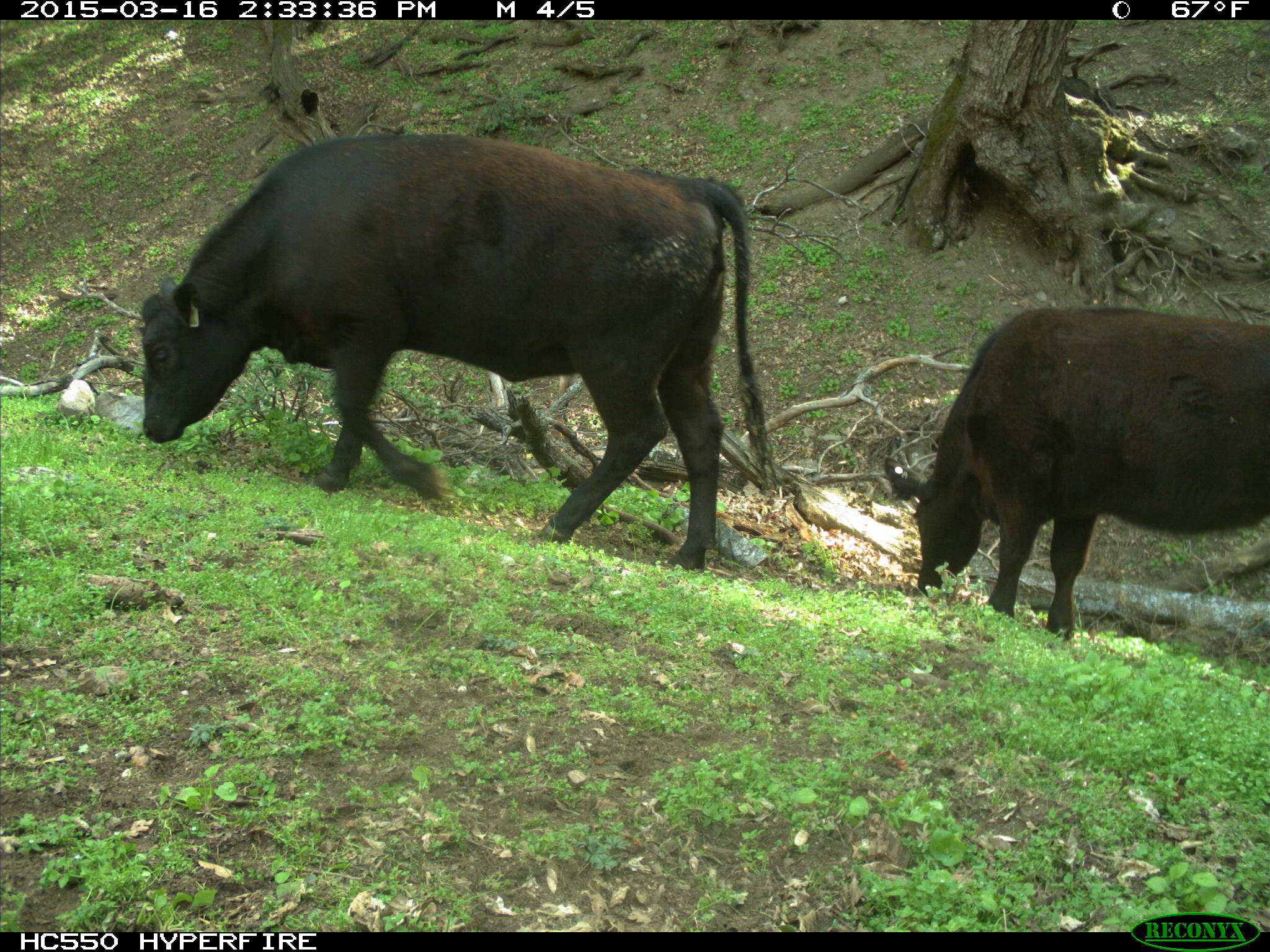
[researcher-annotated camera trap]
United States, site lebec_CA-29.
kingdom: Animalia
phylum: Chordata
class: Mammalia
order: Artiodactyla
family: Bovidae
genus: Bos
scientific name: Bos taurus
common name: domestic cow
Bos taurus (domestic cow).